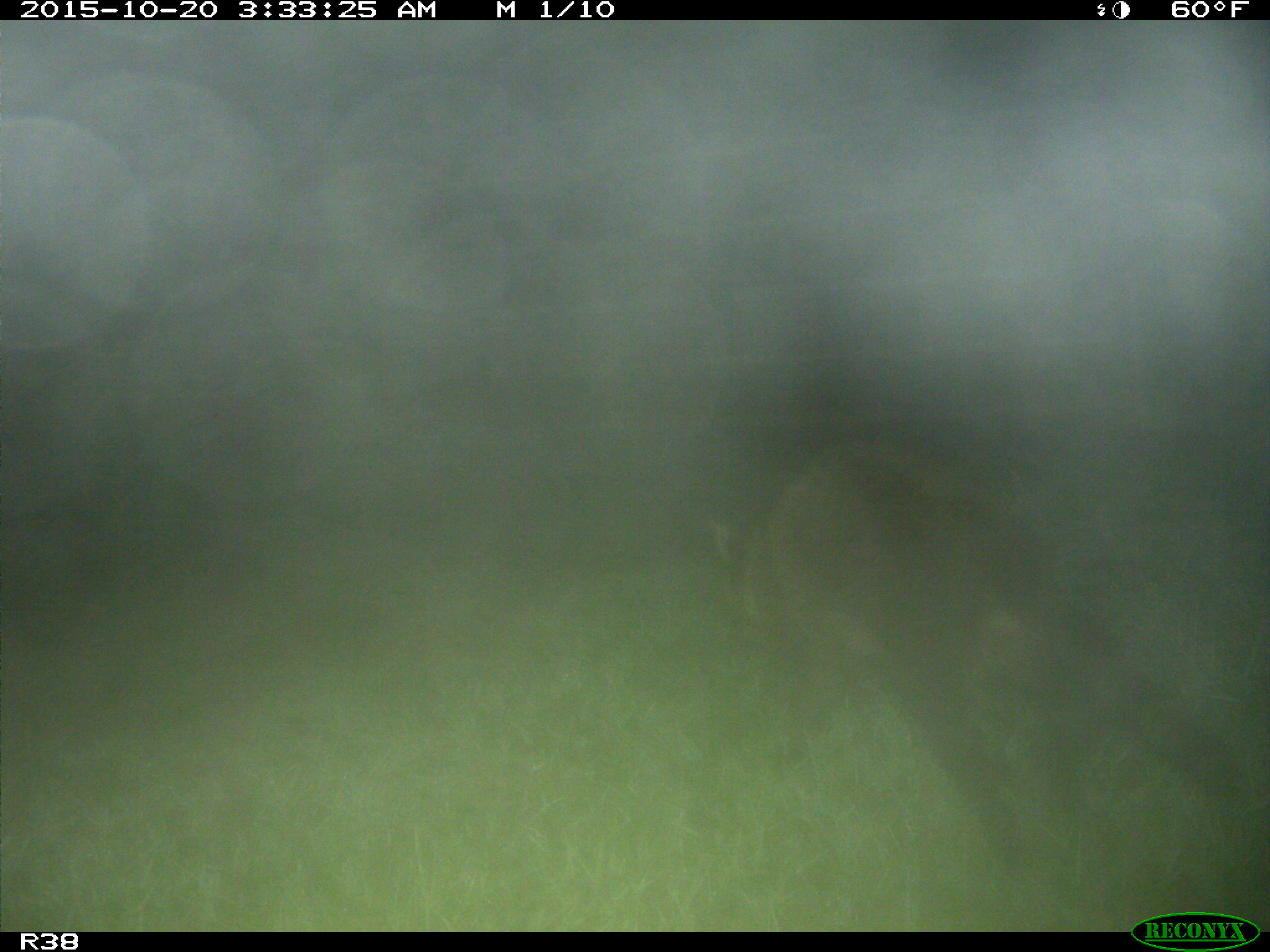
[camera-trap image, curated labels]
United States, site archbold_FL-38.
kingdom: Animalia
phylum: Chordata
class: Mammalia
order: Carnivora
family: Procyonidae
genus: Procyon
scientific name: Procyon lotor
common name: common raccoon